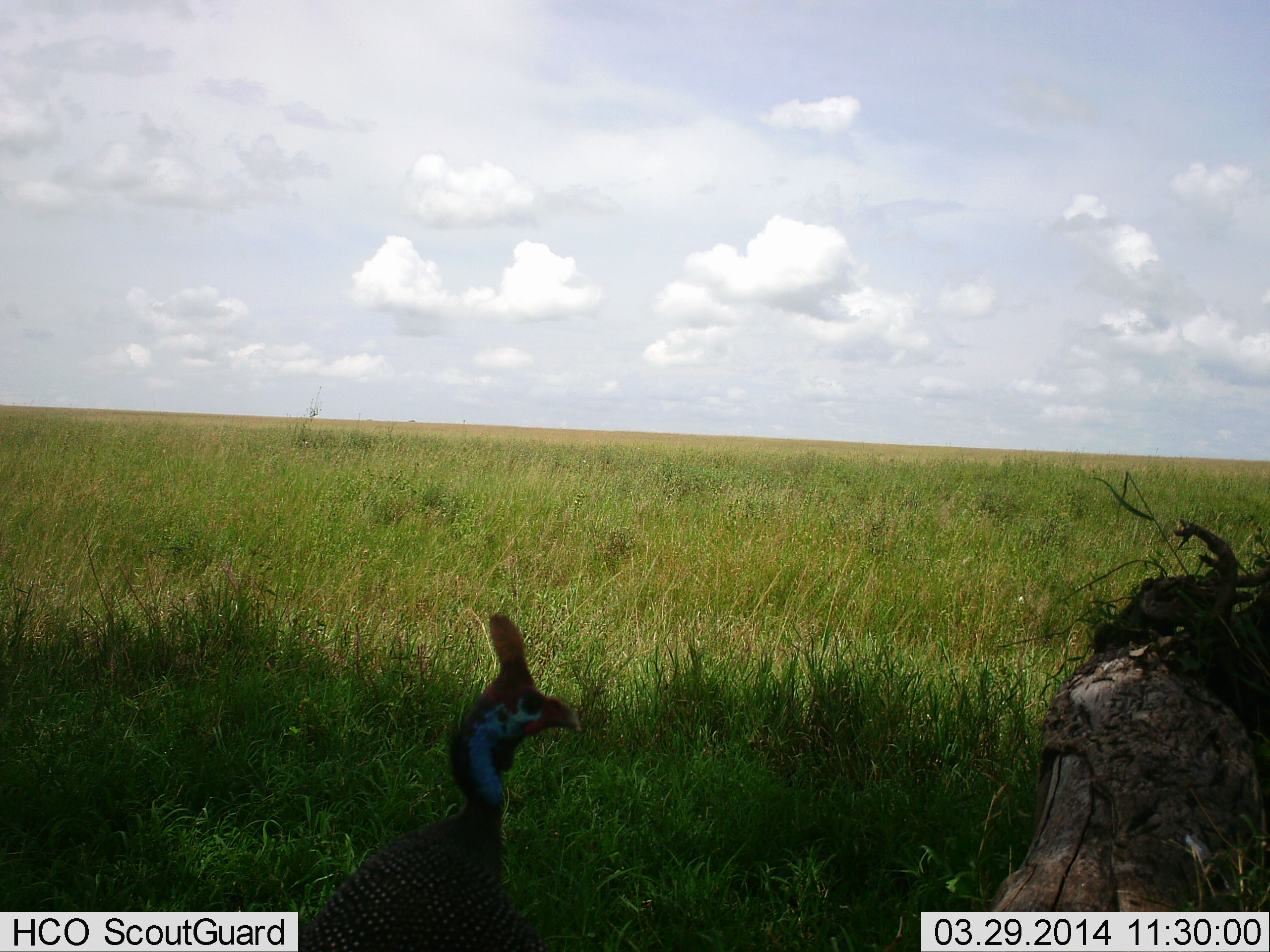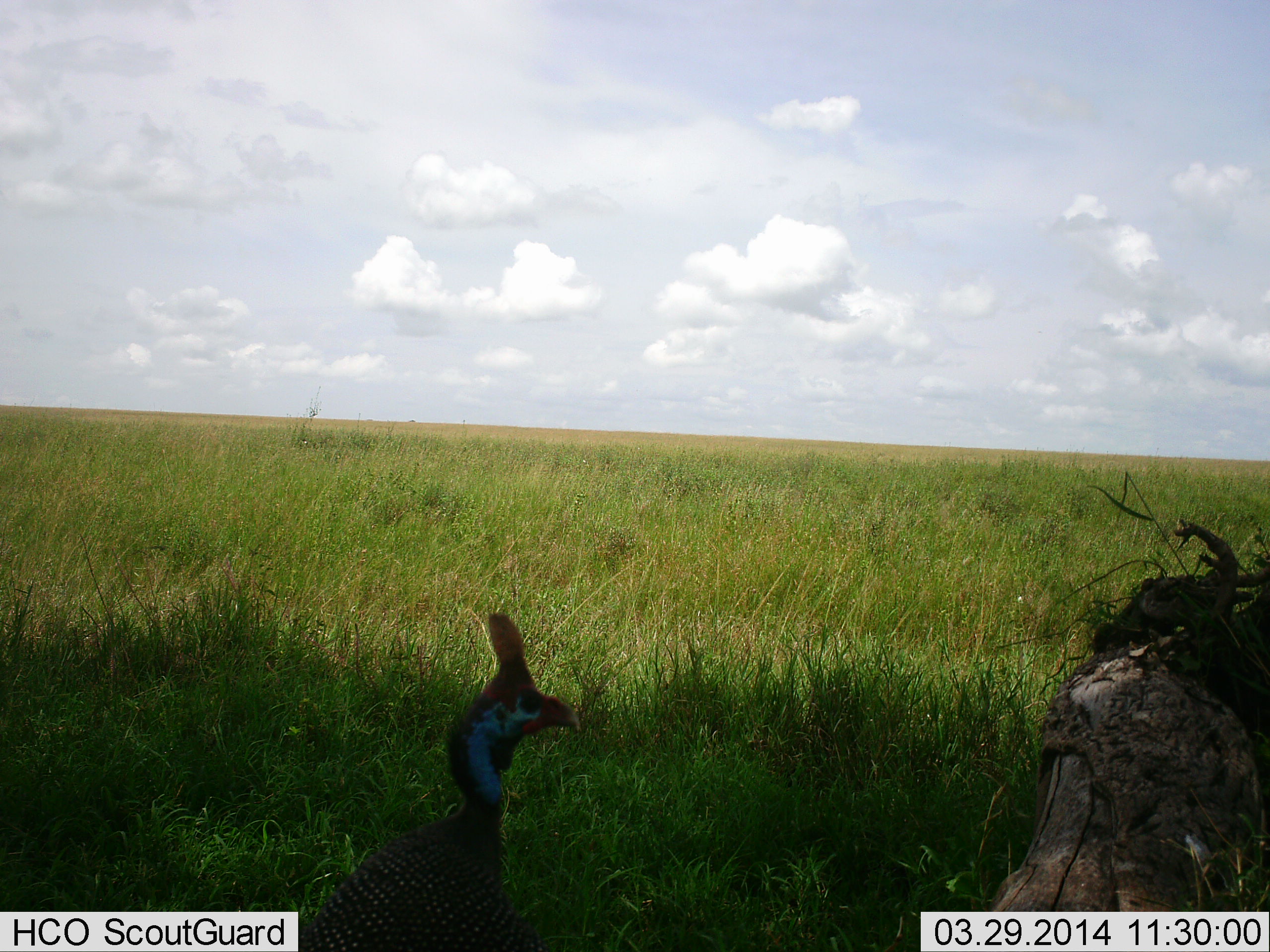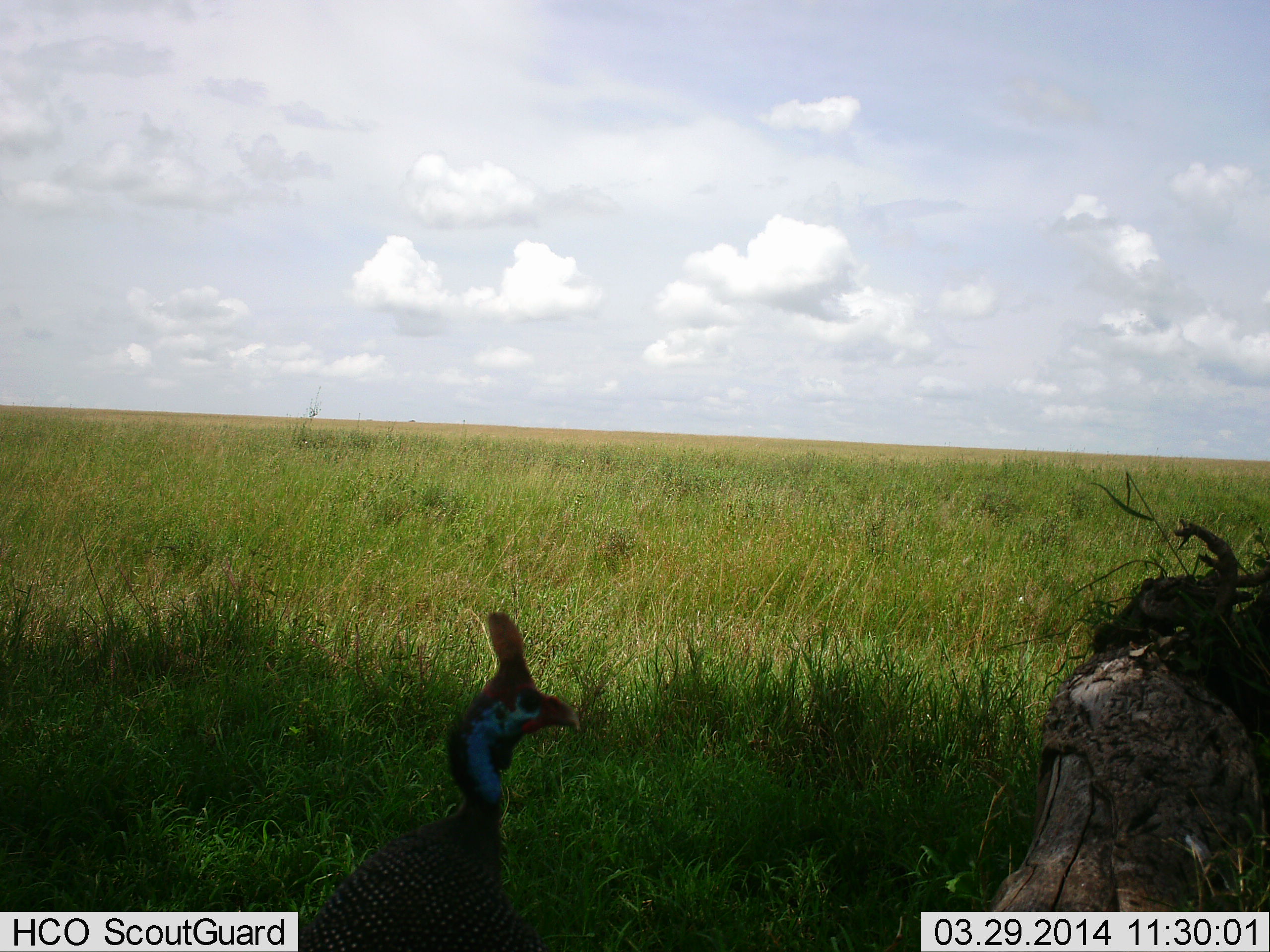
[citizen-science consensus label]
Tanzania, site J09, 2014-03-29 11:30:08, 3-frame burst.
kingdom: Animalia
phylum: Chordata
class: Aves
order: Galliformes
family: Numididae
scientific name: Numididae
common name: guinea fowl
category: guineafowl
Guineafowl (guinea fowl) (Numididae), count 1. Behavior (volunteer vote fractions): standing 80%, resting 0%, moving 10%, interacting 10%. Young present (vote fraction): 0%. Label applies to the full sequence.